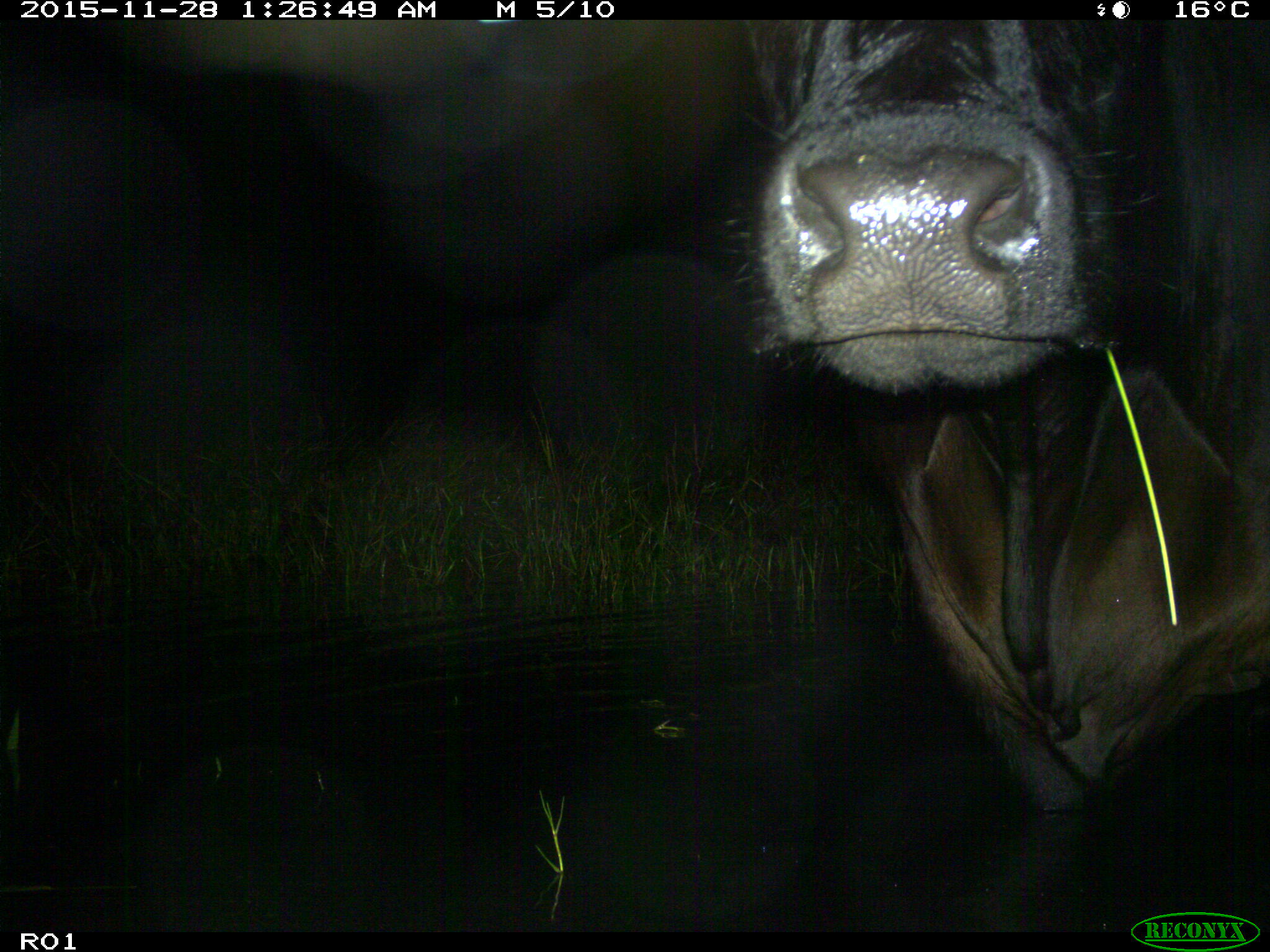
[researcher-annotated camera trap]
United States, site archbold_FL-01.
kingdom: Animalia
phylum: Chordata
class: Mammalia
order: Artiodactyla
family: Bovidae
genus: Bos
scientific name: Bos taurus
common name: domestic cow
Bos taurus (domestic cow).